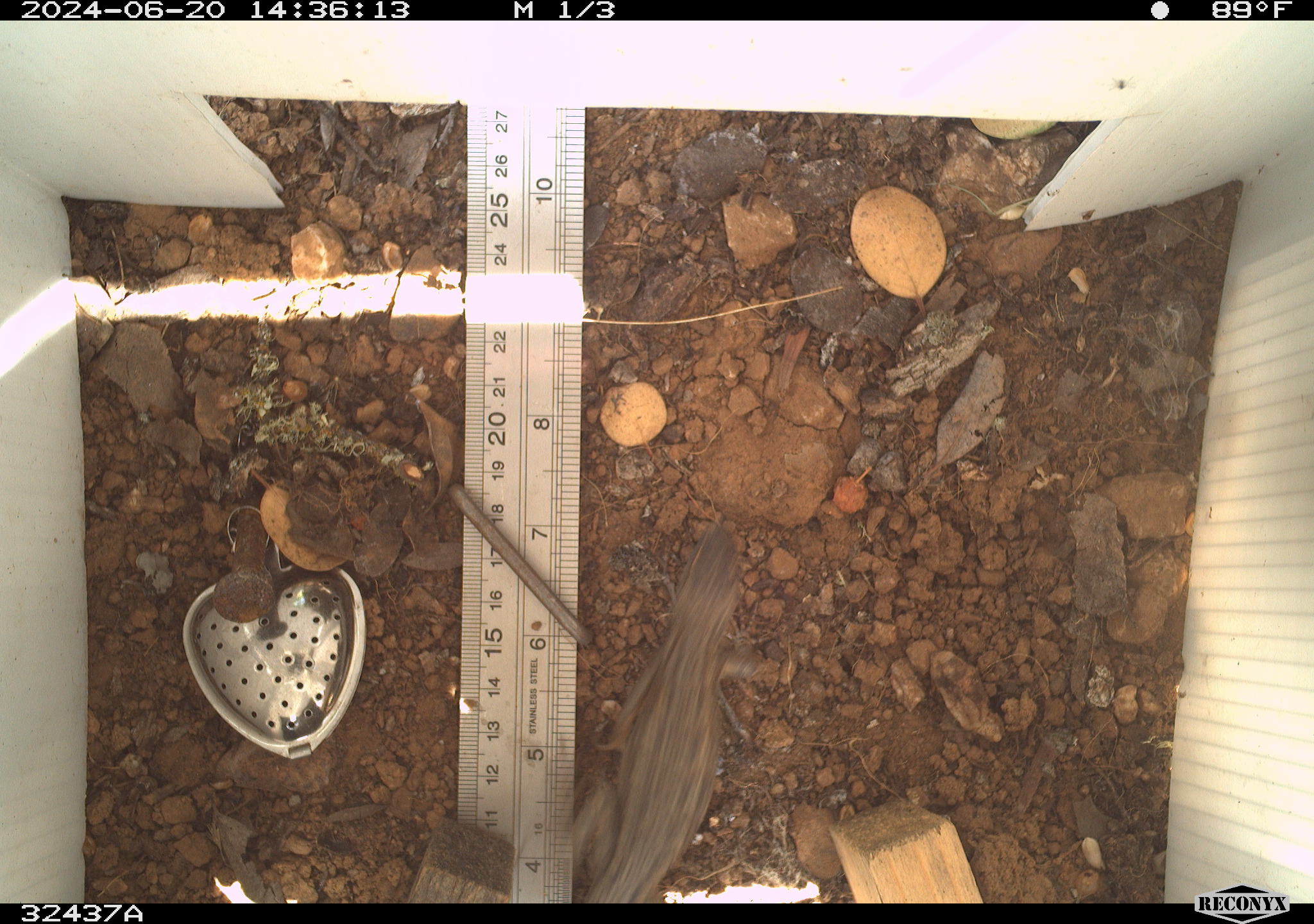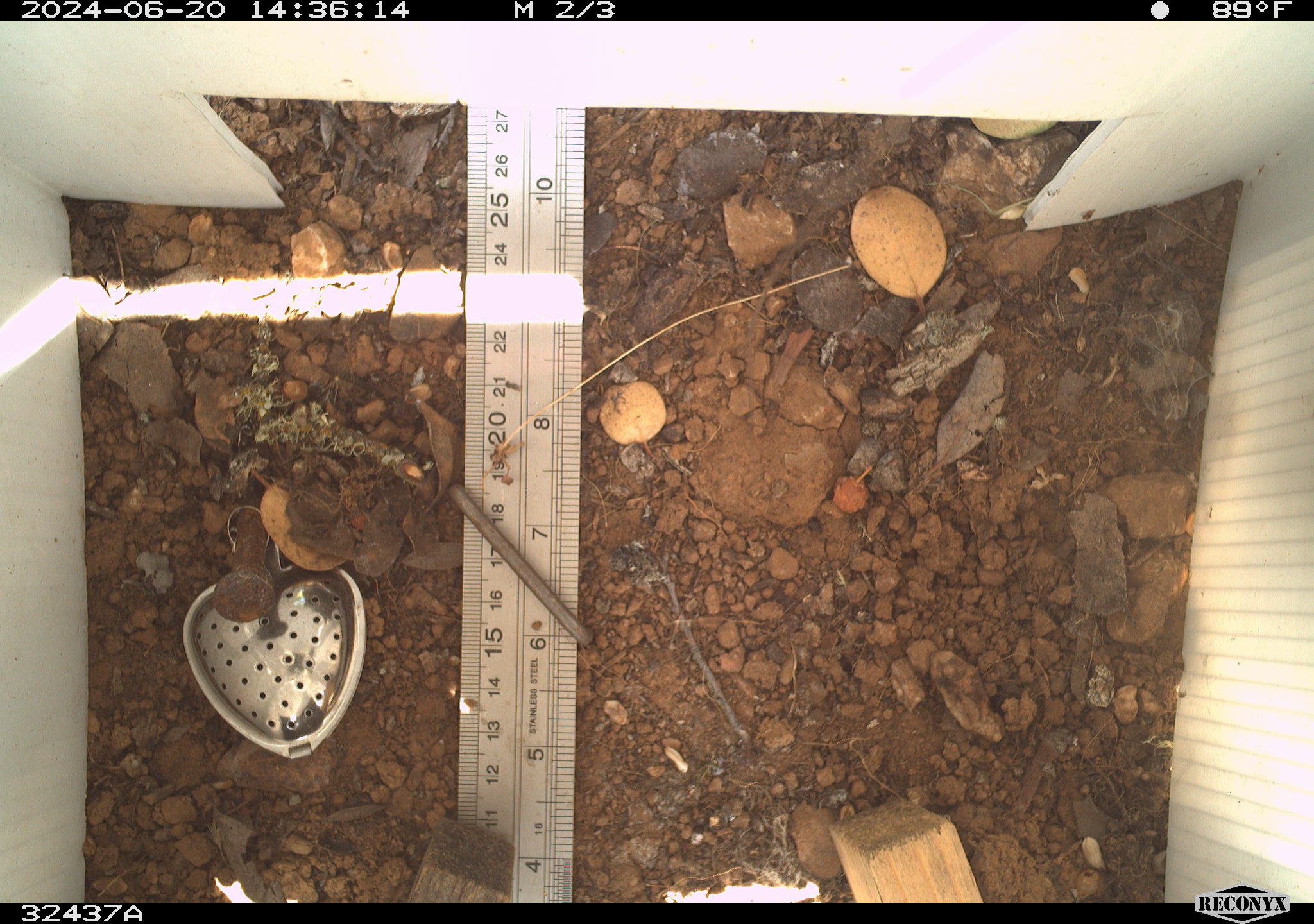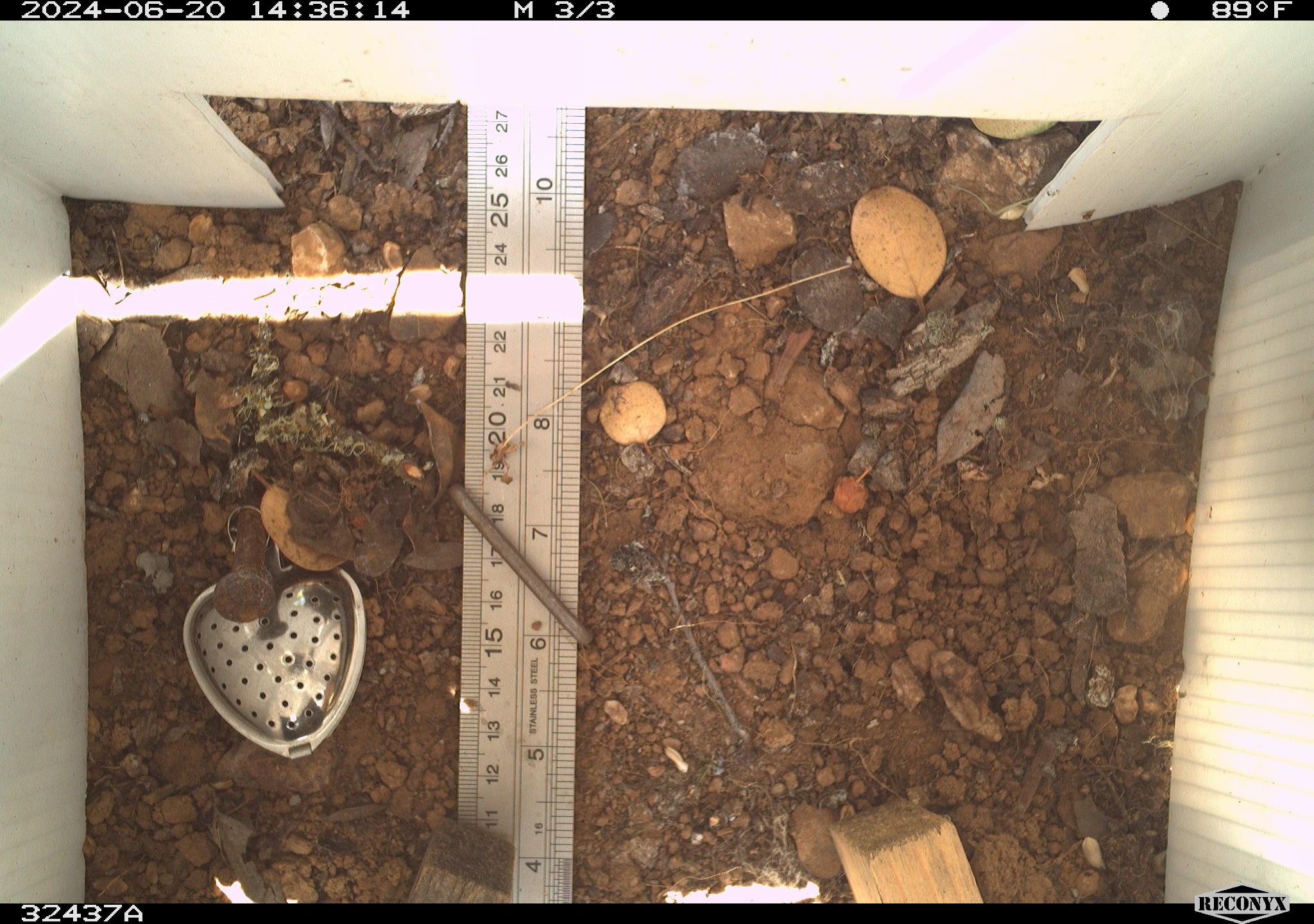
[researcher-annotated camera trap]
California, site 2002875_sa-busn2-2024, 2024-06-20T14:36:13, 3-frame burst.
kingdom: Animalia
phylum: Chordata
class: Reptilia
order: Squamata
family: Phrynosomatidae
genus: Sceloporus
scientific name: Sceloporus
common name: spiny lizards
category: sceloporus species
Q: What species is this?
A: Sceloporus species (spiny lizards) (Sceloporus).